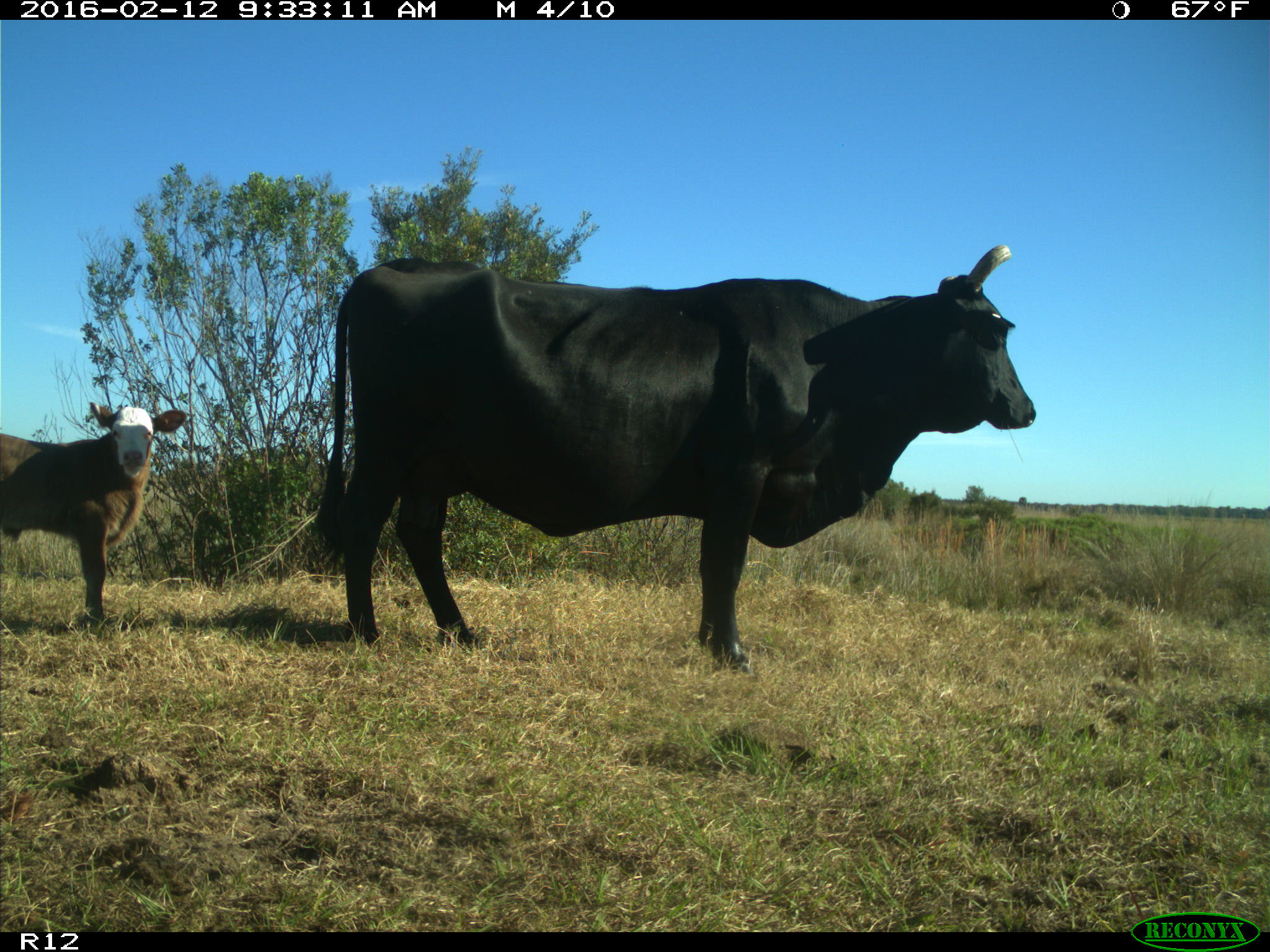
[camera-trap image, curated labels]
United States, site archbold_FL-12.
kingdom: Animalia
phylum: Chordata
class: Mammalia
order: Artiodactyla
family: Bovidae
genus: Bos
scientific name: Bos taurus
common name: domestic cow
Bos taurus (domestic cow).